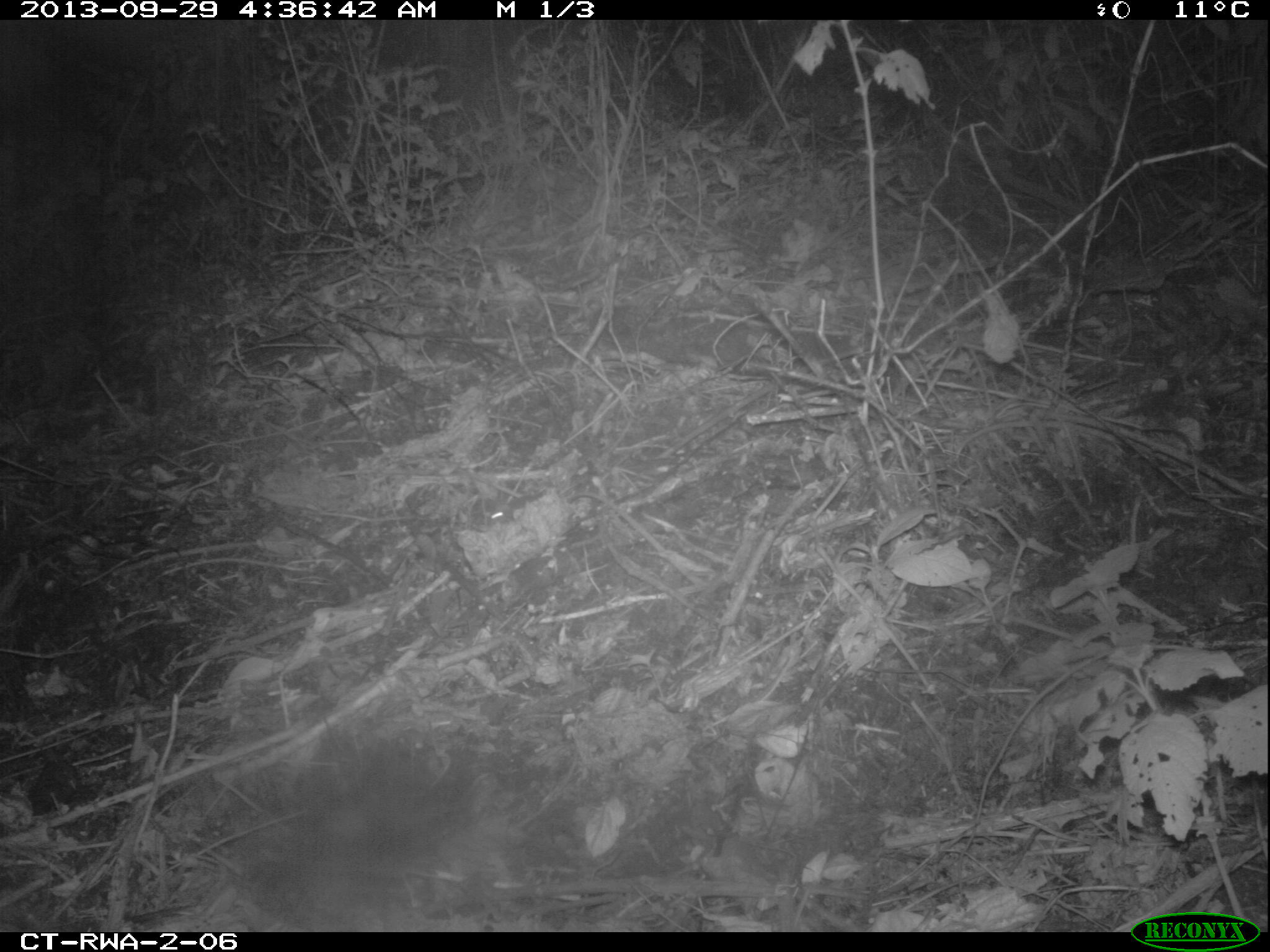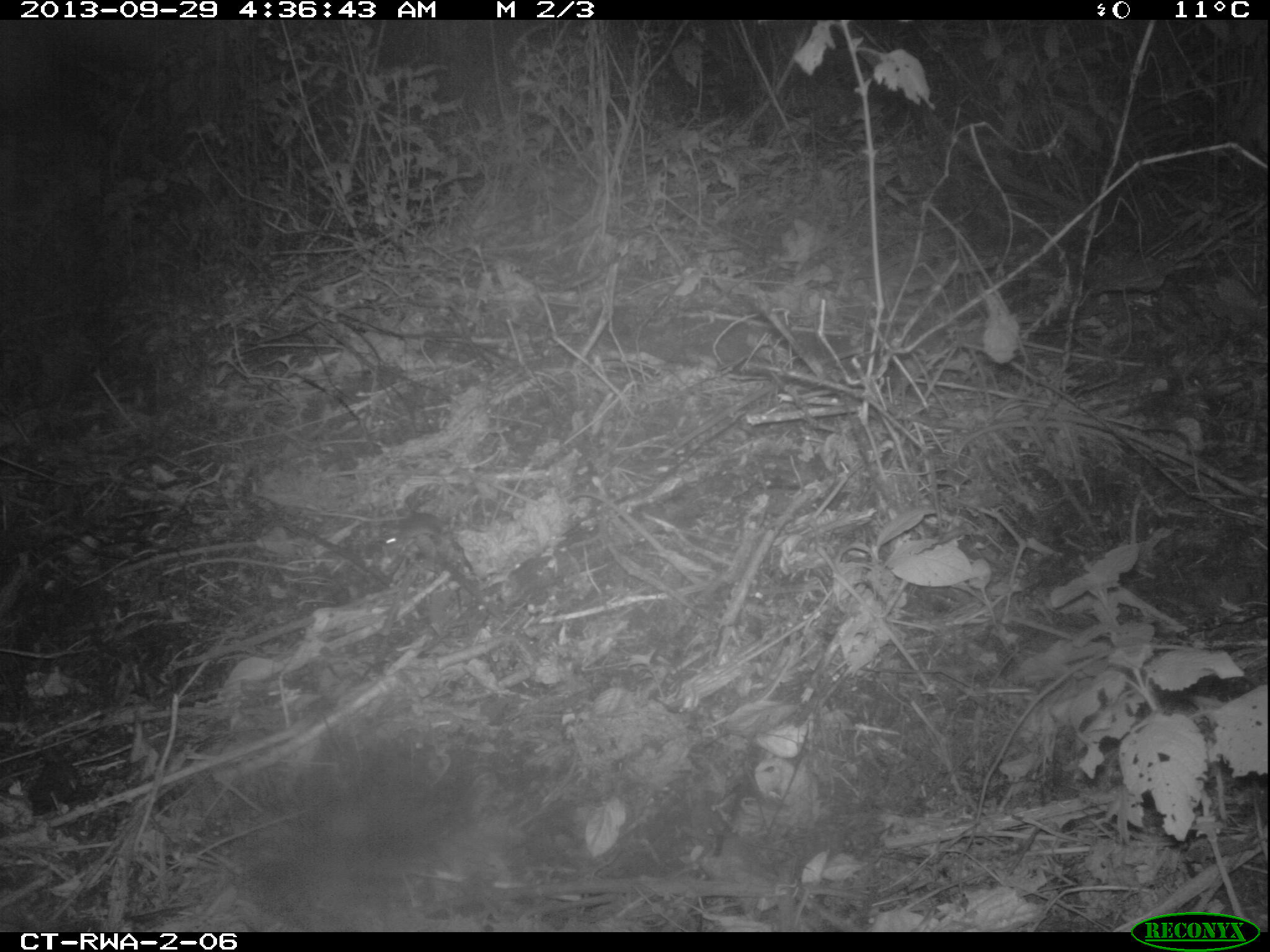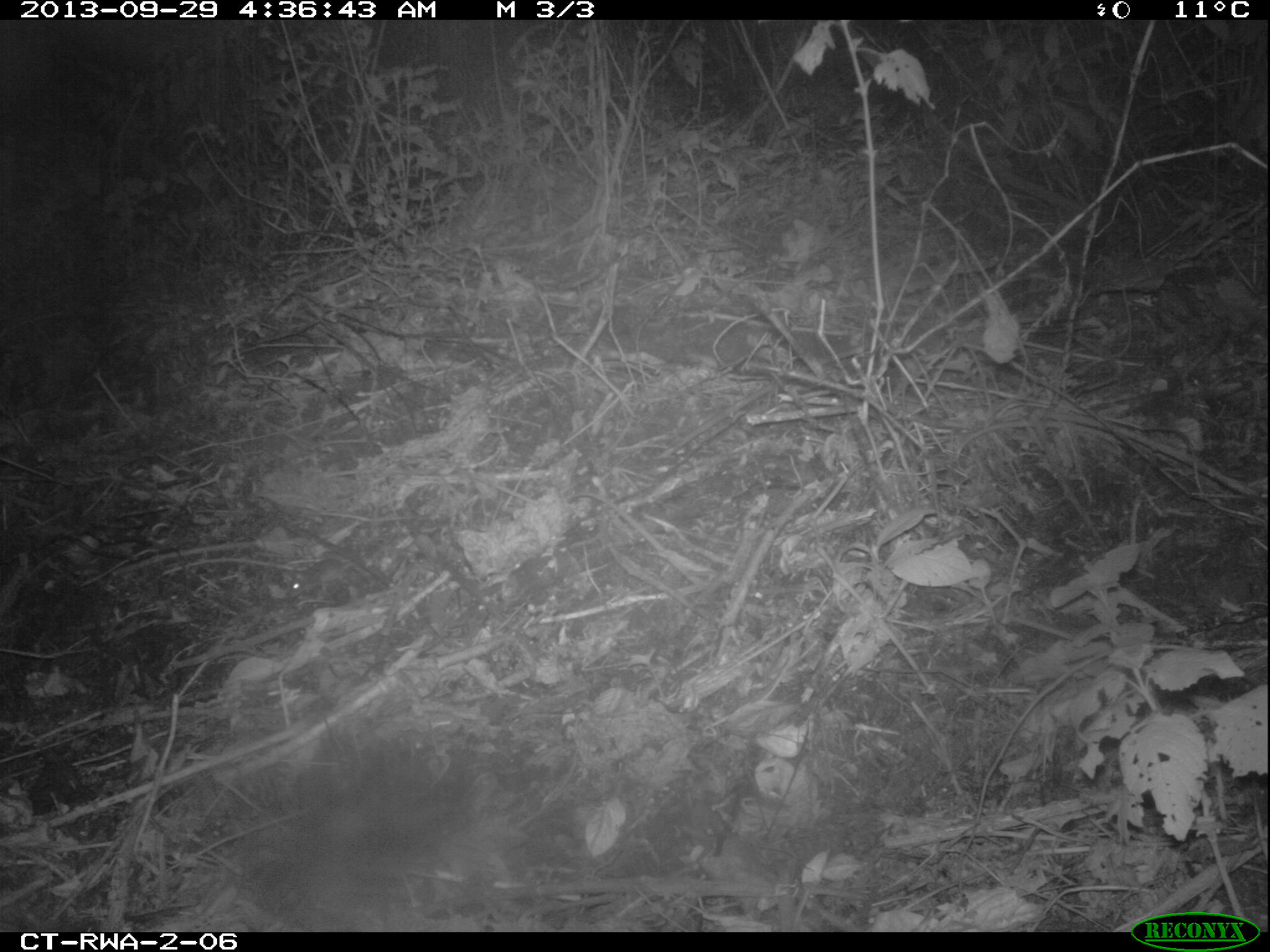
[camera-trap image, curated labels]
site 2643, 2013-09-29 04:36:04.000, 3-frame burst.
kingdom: Animalia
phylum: Chordata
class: Mammalia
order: Rodentia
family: Muridae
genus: Malacomys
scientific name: Malacomys longipes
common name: big-eared swamp rat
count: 1